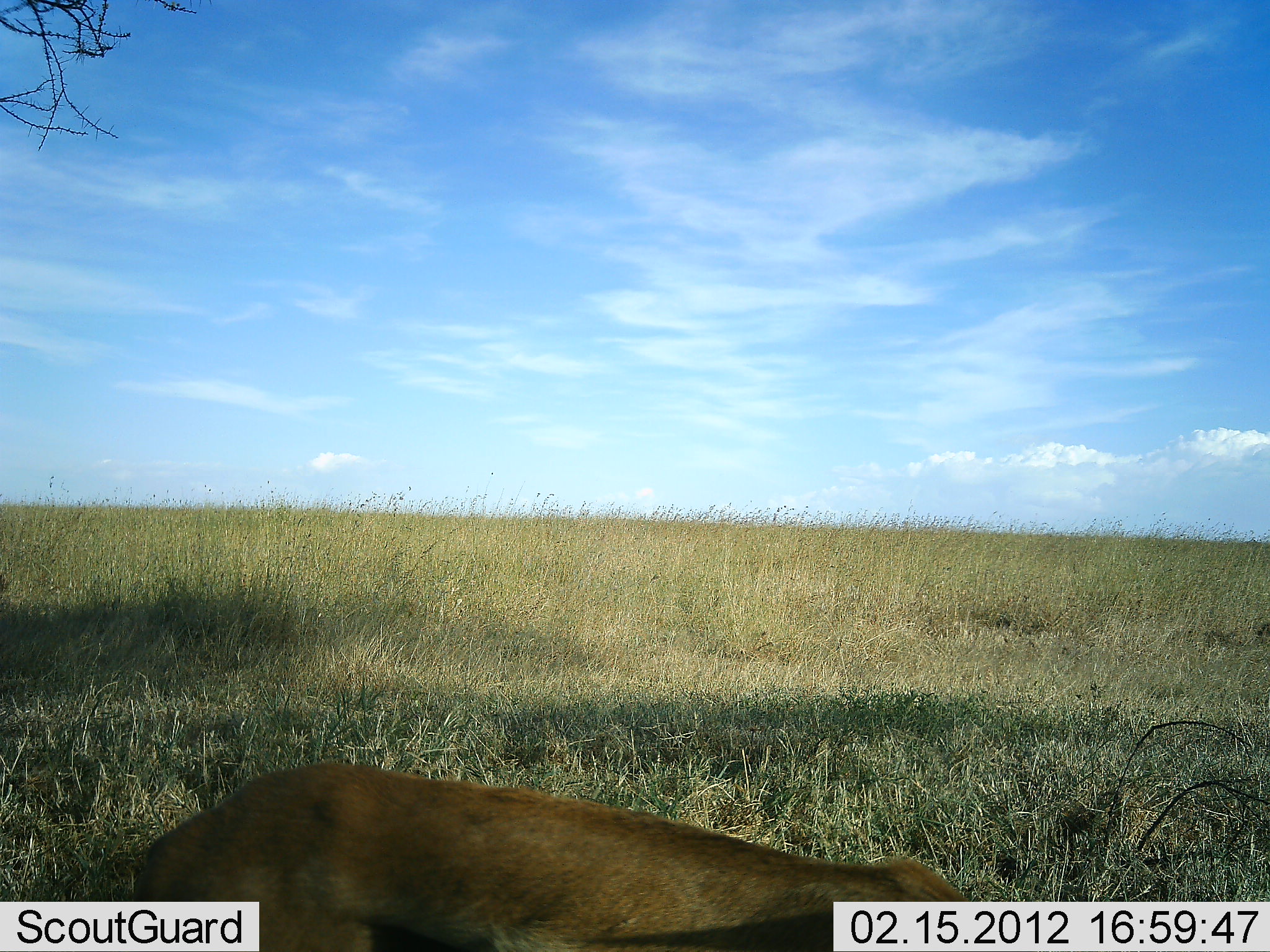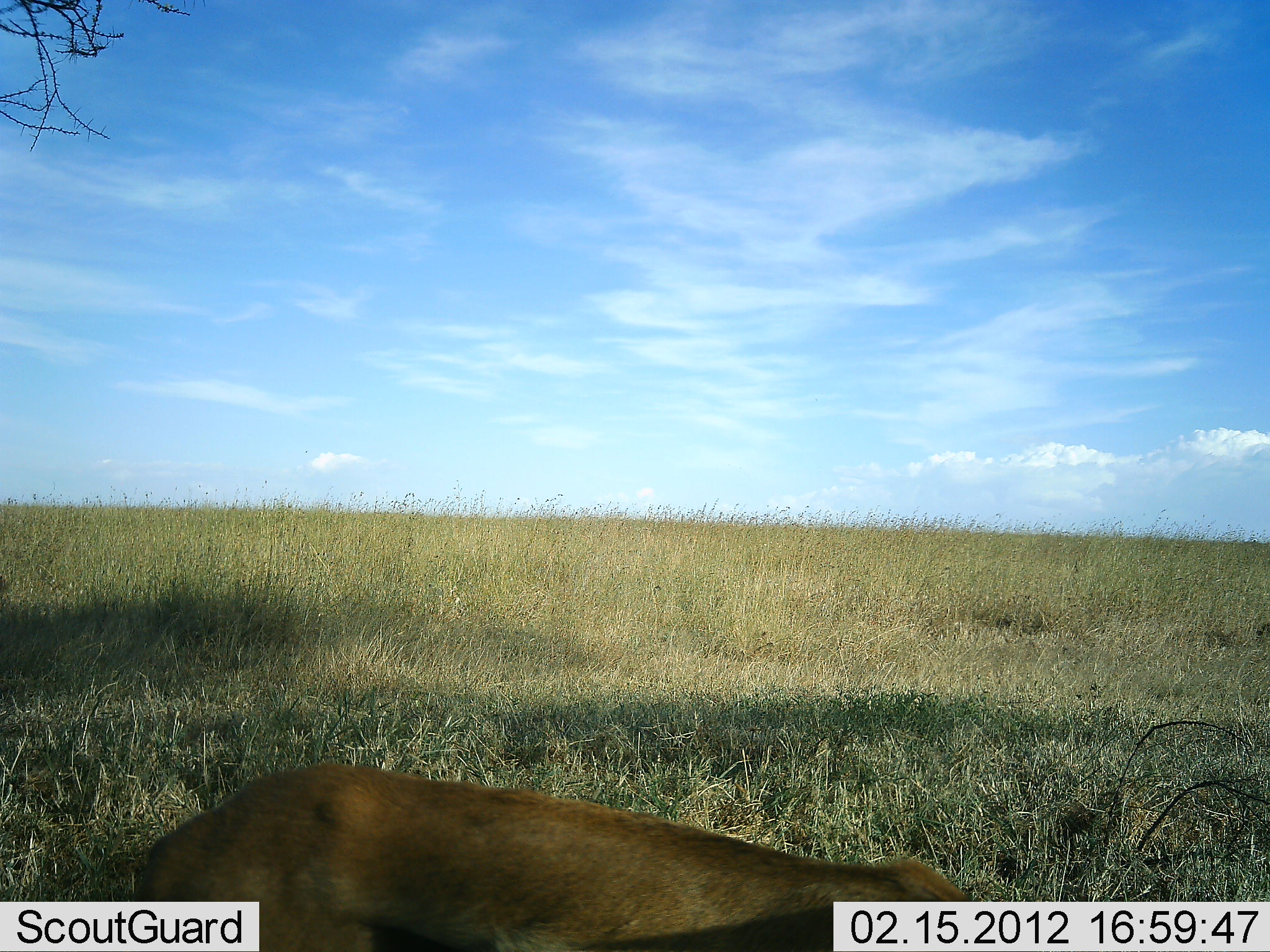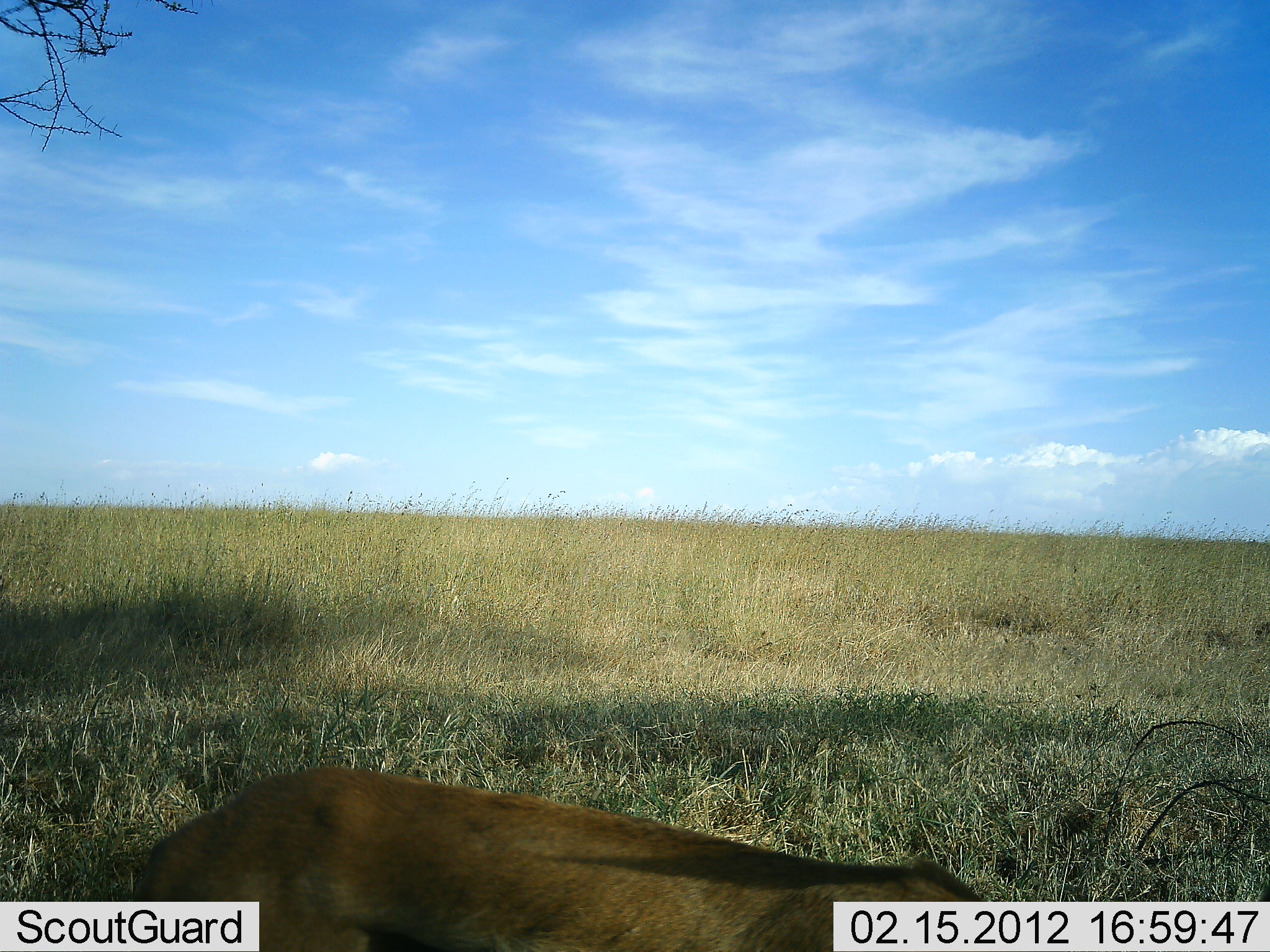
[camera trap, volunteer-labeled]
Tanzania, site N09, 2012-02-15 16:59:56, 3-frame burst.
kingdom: Animalia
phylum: Chordata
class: Mammalia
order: Carnivora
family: Felidae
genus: Panthera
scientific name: Panthera leo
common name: lion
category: lionfemale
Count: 1.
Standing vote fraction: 40%.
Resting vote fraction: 60%.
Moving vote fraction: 20%.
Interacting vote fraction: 20%.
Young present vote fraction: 0%.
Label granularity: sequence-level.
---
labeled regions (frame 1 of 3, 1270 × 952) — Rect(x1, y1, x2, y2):
animal: Rect(128, 759, 1005, 952)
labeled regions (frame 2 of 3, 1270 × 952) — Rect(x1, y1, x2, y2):
animal: Rect(138, 759, 1010, 950)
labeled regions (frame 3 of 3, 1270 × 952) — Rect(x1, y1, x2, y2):
animal: Rect(146, 765, 1014, 950)